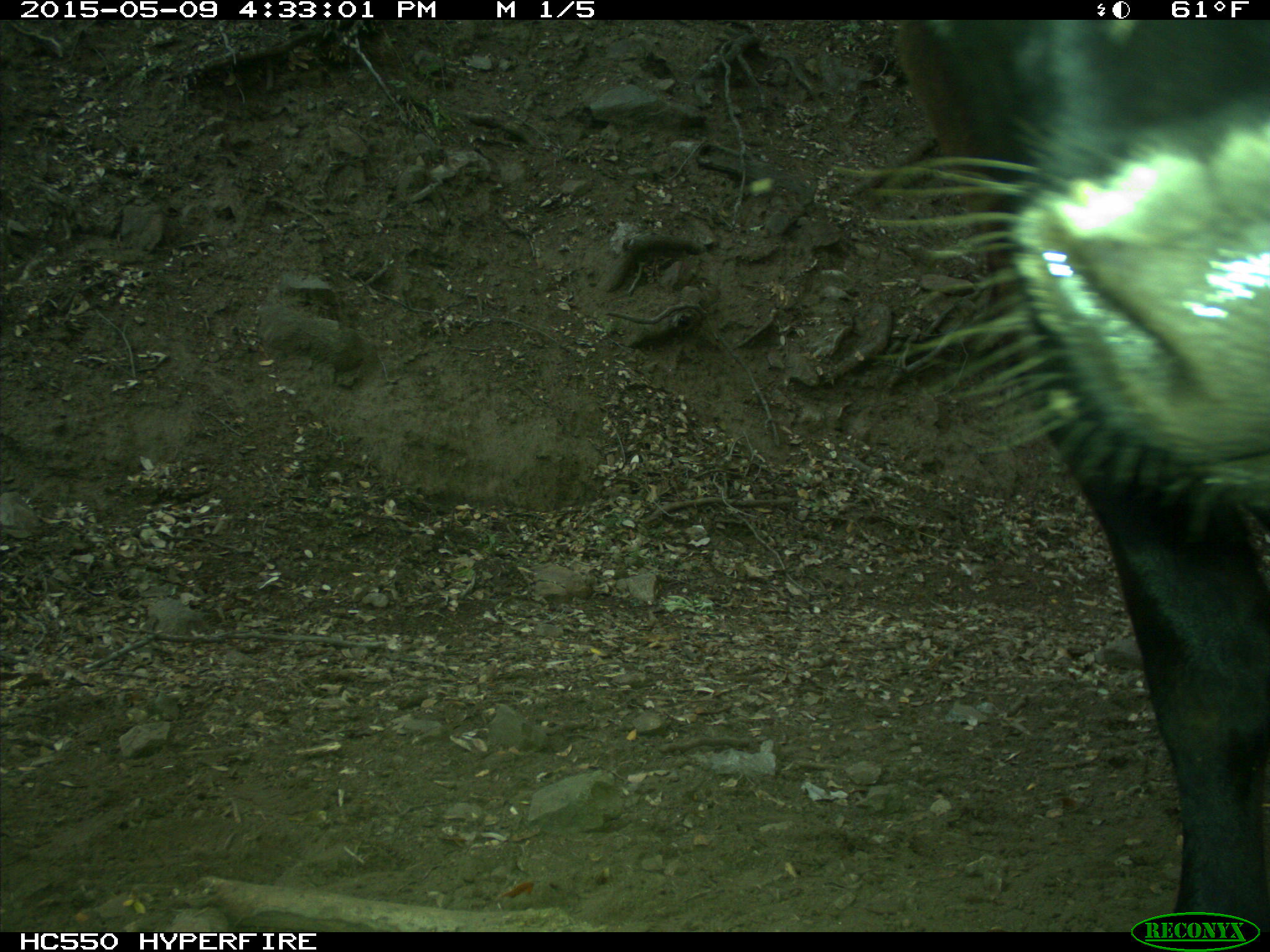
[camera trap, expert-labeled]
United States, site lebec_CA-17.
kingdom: Animalia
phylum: Chordata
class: Mammalia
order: Artiodactyla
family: Bovidae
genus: Bos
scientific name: Bos taurus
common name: domestic cow